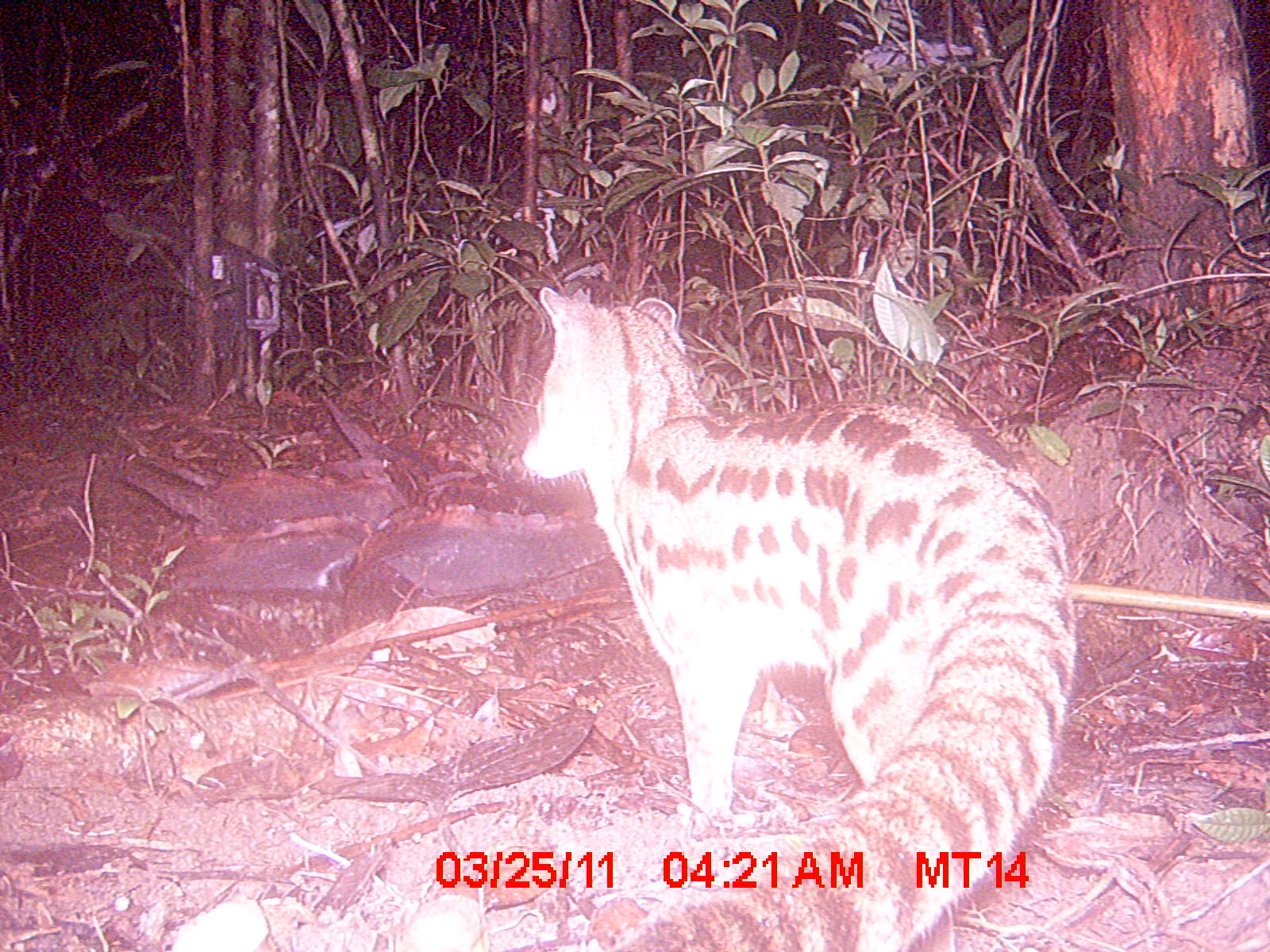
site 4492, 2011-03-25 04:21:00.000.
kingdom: Animalia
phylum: Chordata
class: Mammalia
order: Carnivora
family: Eupleridae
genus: Fossa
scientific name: Fossa fossana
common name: fanaloka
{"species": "Fossa fossana (fanaloka)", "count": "1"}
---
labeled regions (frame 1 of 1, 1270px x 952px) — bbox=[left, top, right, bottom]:
fossa fossana: bbox=[520, 286, 1077, 949]